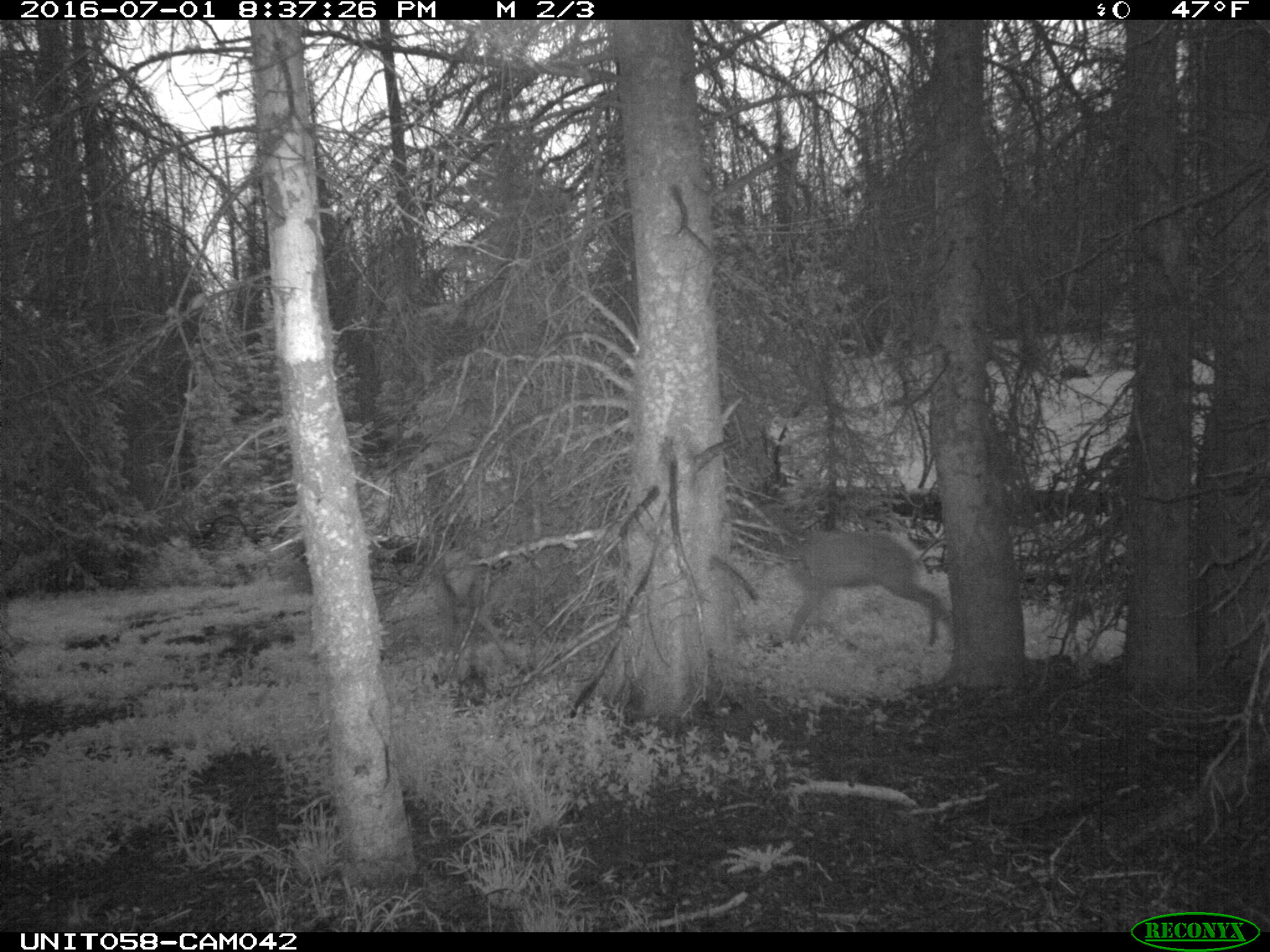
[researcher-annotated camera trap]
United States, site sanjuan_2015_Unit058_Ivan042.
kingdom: Animalia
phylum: Chordata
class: Mammalia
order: Artiodactyla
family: Cervidae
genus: Cervus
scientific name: Cervus elaphus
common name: red deer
Cervus elaphus (red deer).